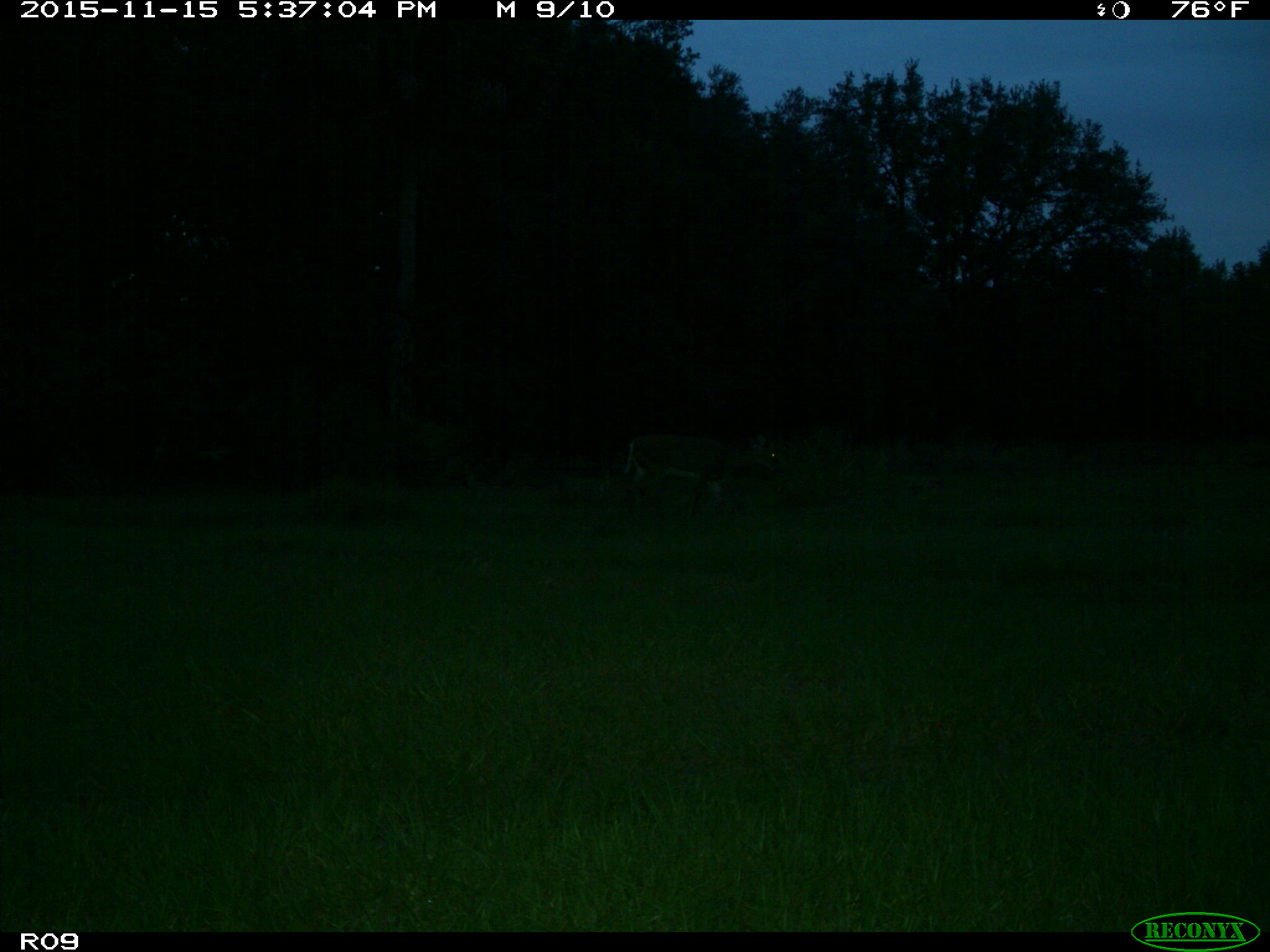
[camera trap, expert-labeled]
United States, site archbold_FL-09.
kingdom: Animalia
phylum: Chordata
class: Mammalia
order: Artiodactyla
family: Cervidae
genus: Odocoileus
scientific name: Odocoileus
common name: deer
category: unidentified deer